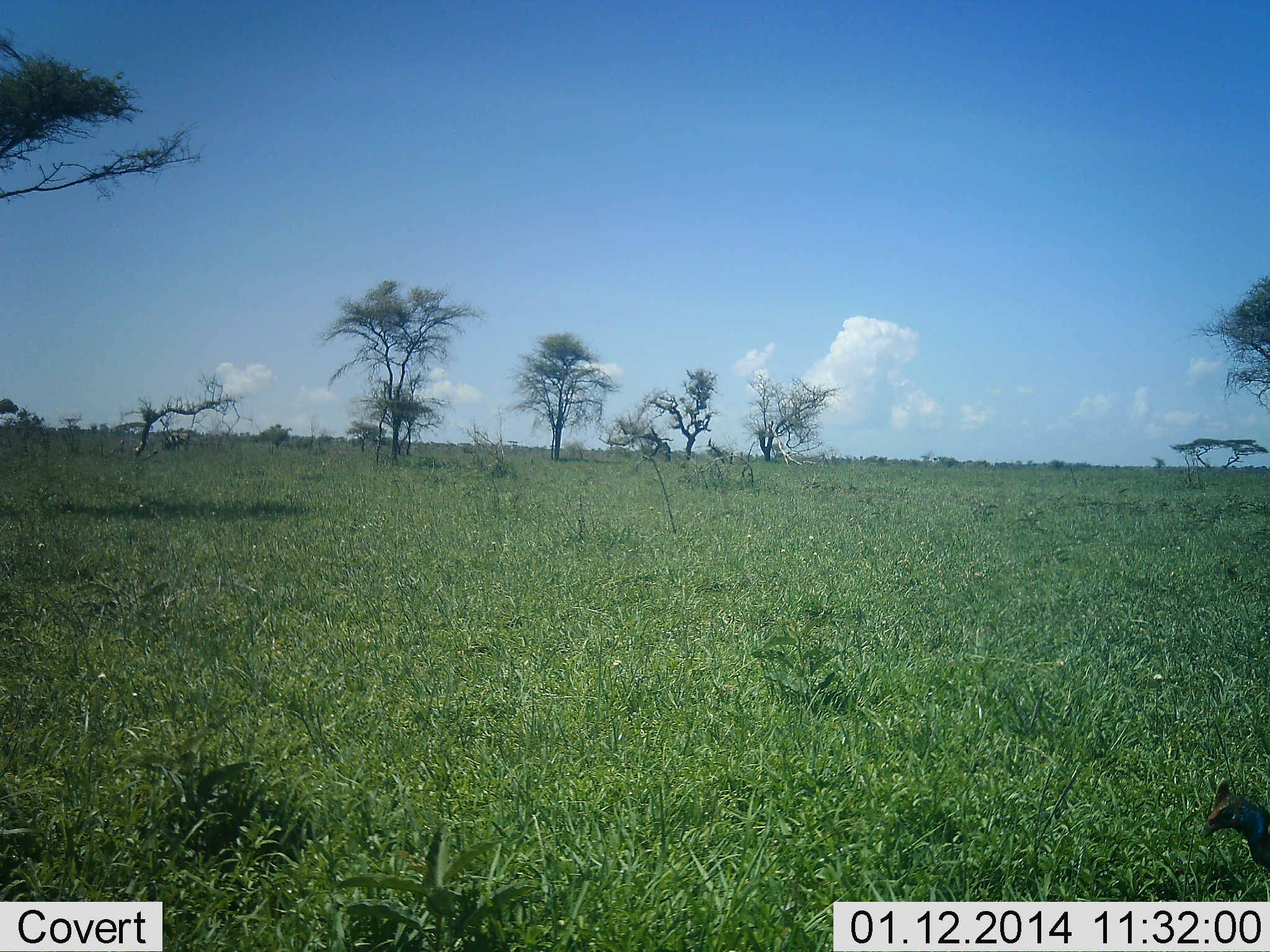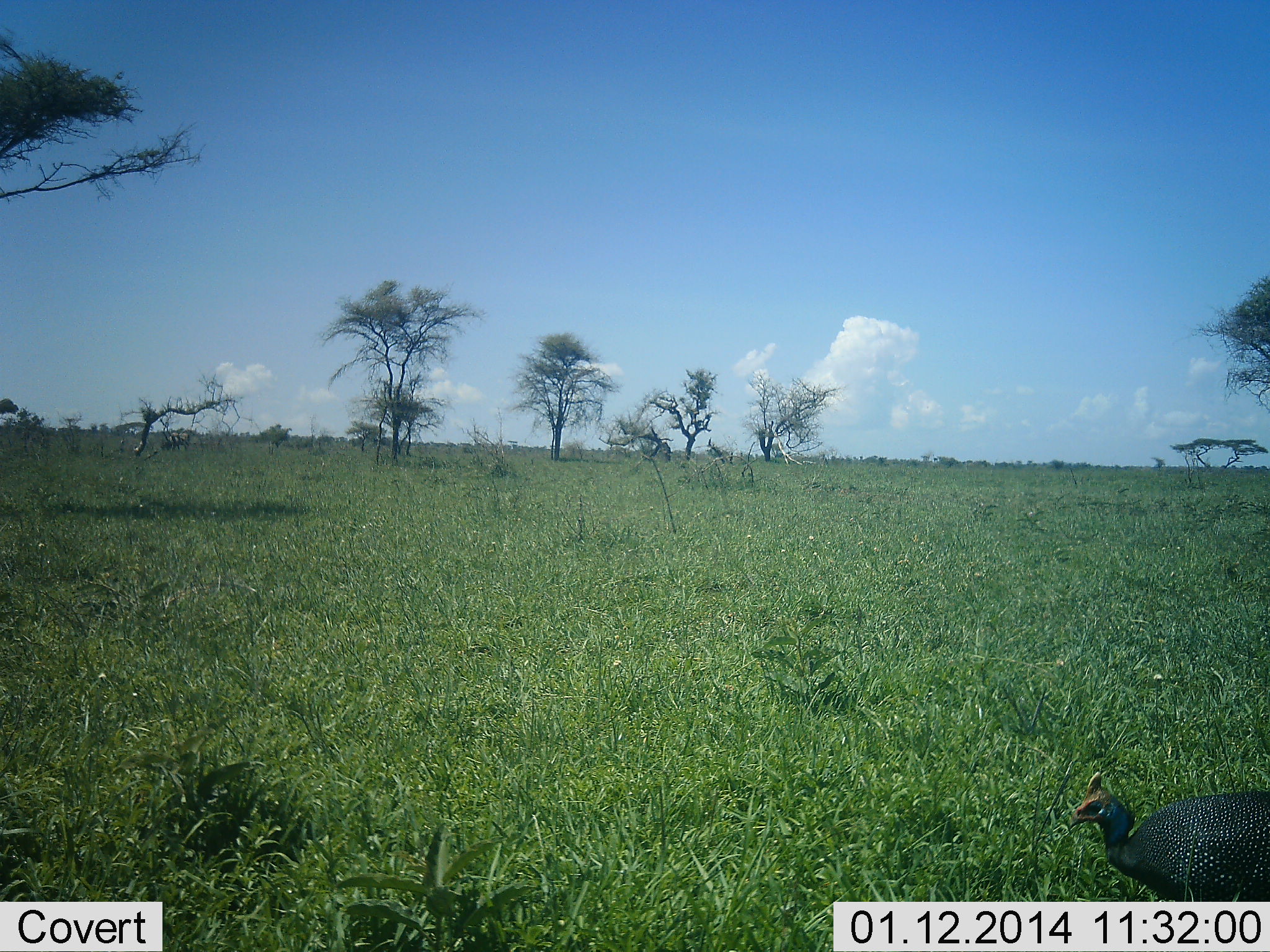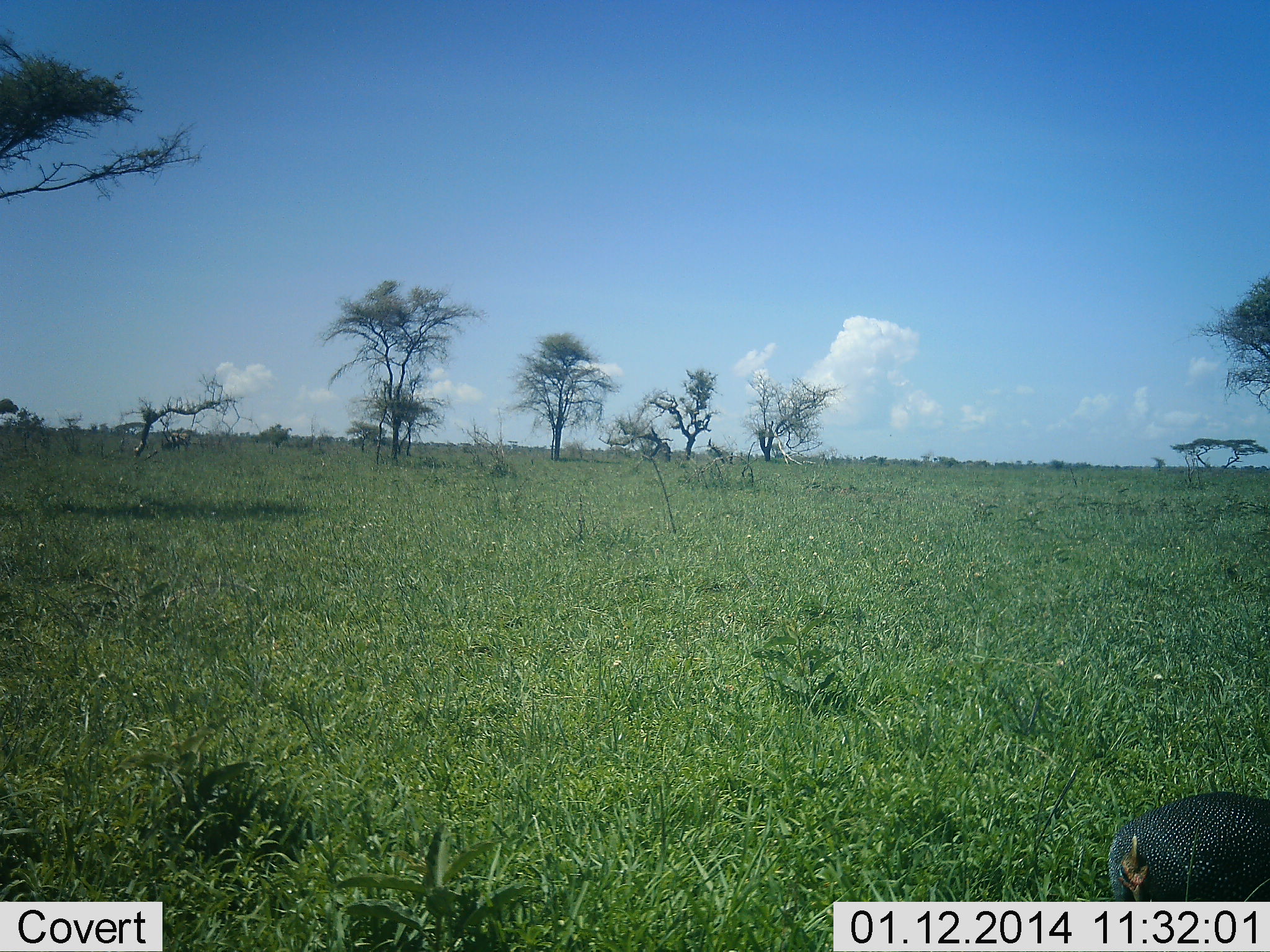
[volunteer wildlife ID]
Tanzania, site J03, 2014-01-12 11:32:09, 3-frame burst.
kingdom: Animalia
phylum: Chordata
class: Aves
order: Galliformes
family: Numididae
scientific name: Numididae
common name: guinea fowl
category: guineafowl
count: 1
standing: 10%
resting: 0%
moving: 90%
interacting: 0%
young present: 0%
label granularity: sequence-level